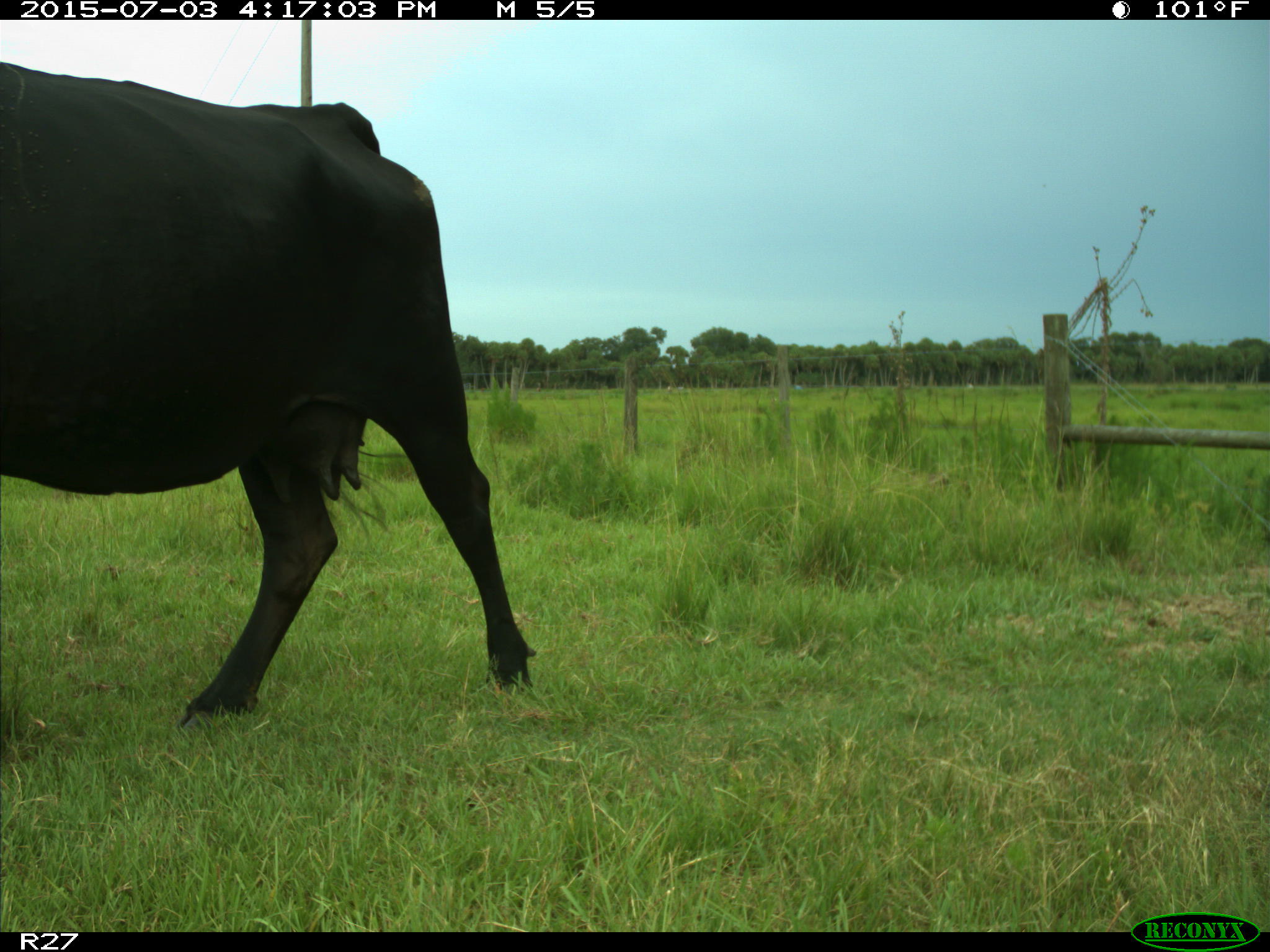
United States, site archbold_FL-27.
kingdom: Animalia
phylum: Chordata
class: Mammalia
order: Artiodactyla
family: Bovidae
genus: Bos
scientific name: Bos taurus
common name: domestic cow